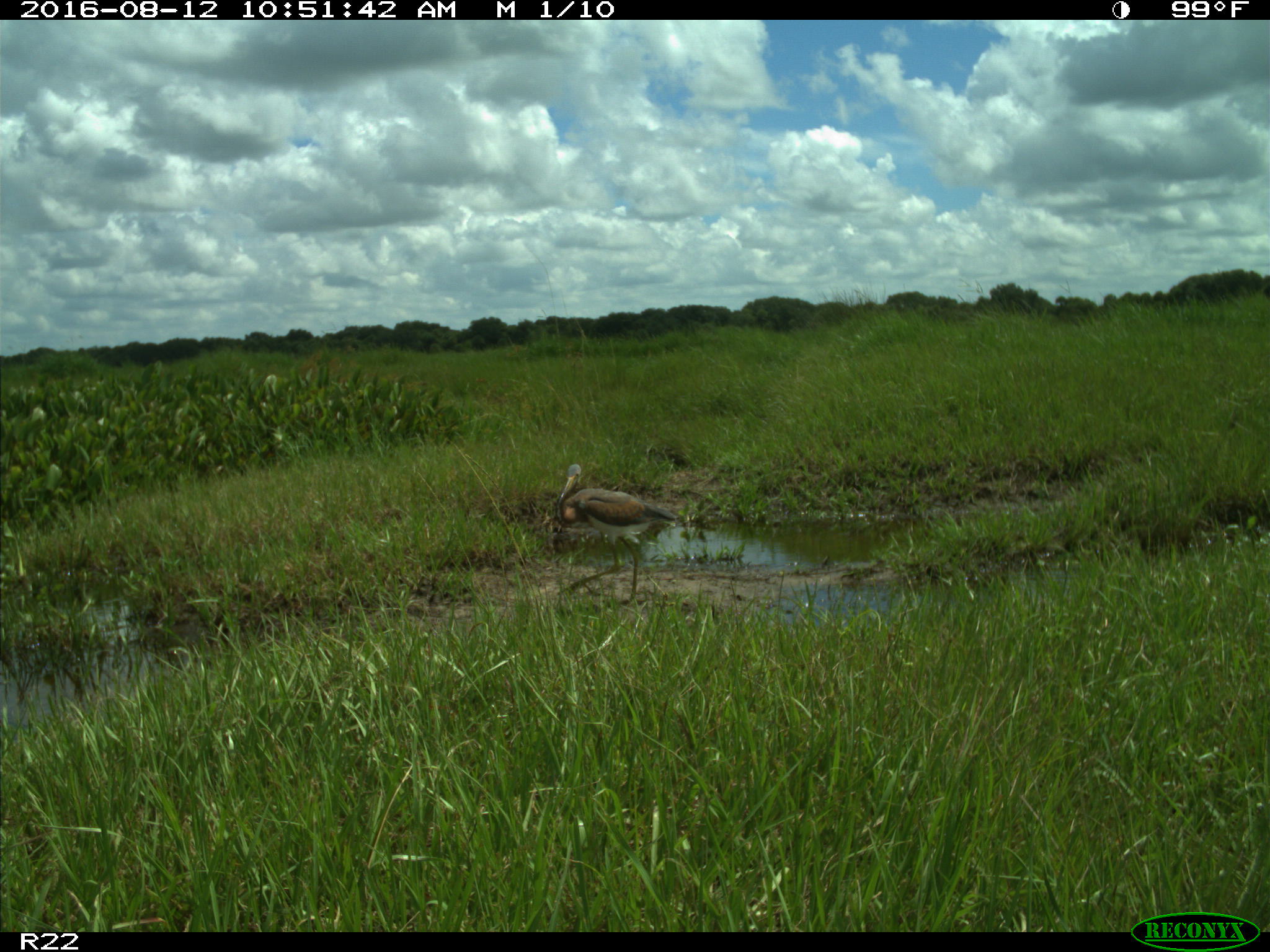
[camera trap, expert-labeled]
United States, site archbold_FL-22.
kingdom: Animalia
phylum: Chordata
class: Aves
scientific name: Aves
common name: birds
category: unidentified bird